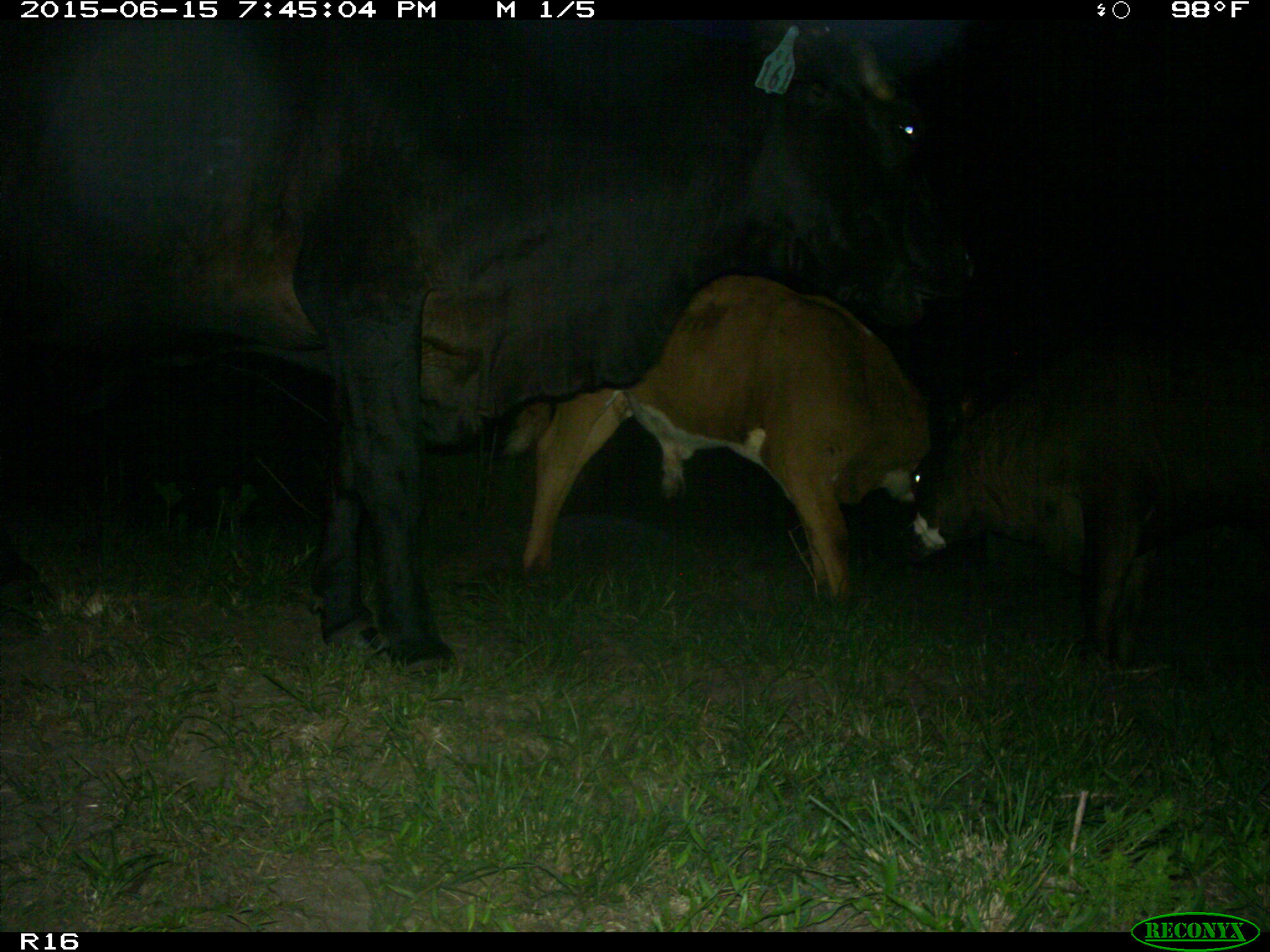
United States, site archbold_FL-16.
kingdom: Animalia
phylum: Chordata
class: Mammalia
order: Artiodactyla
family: Bovidae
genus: Bos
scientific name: Bos taurus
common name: domestic cow